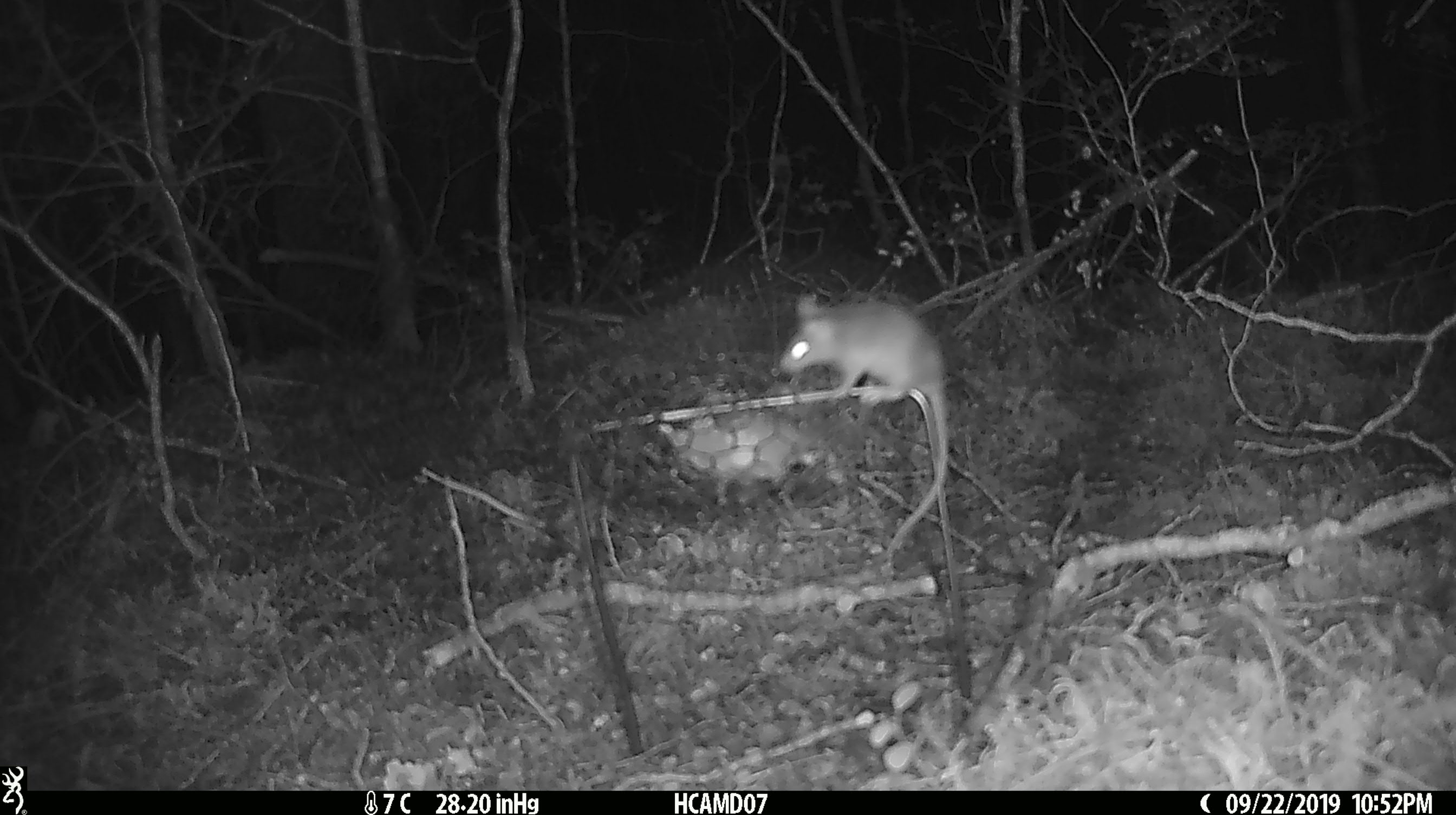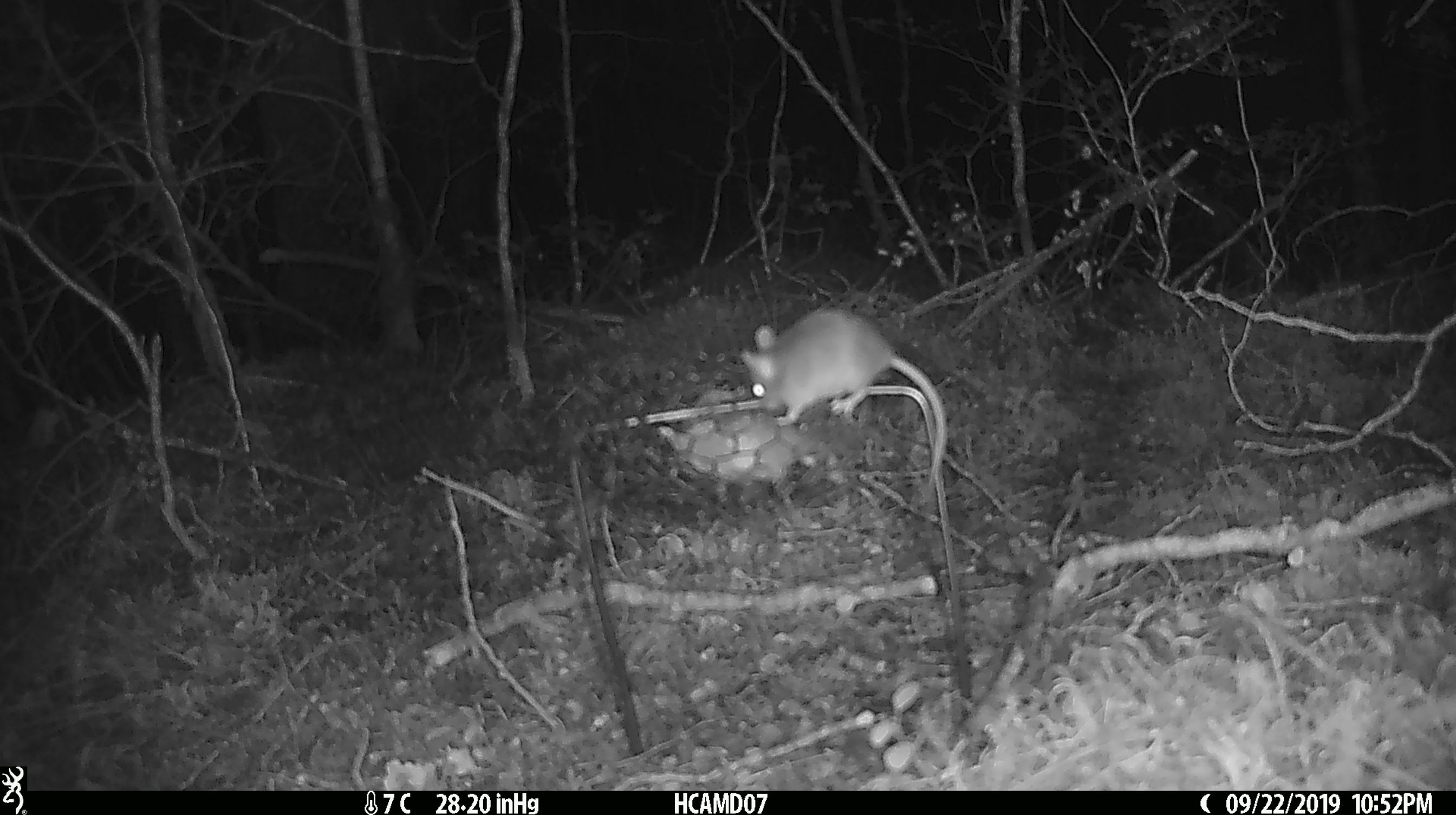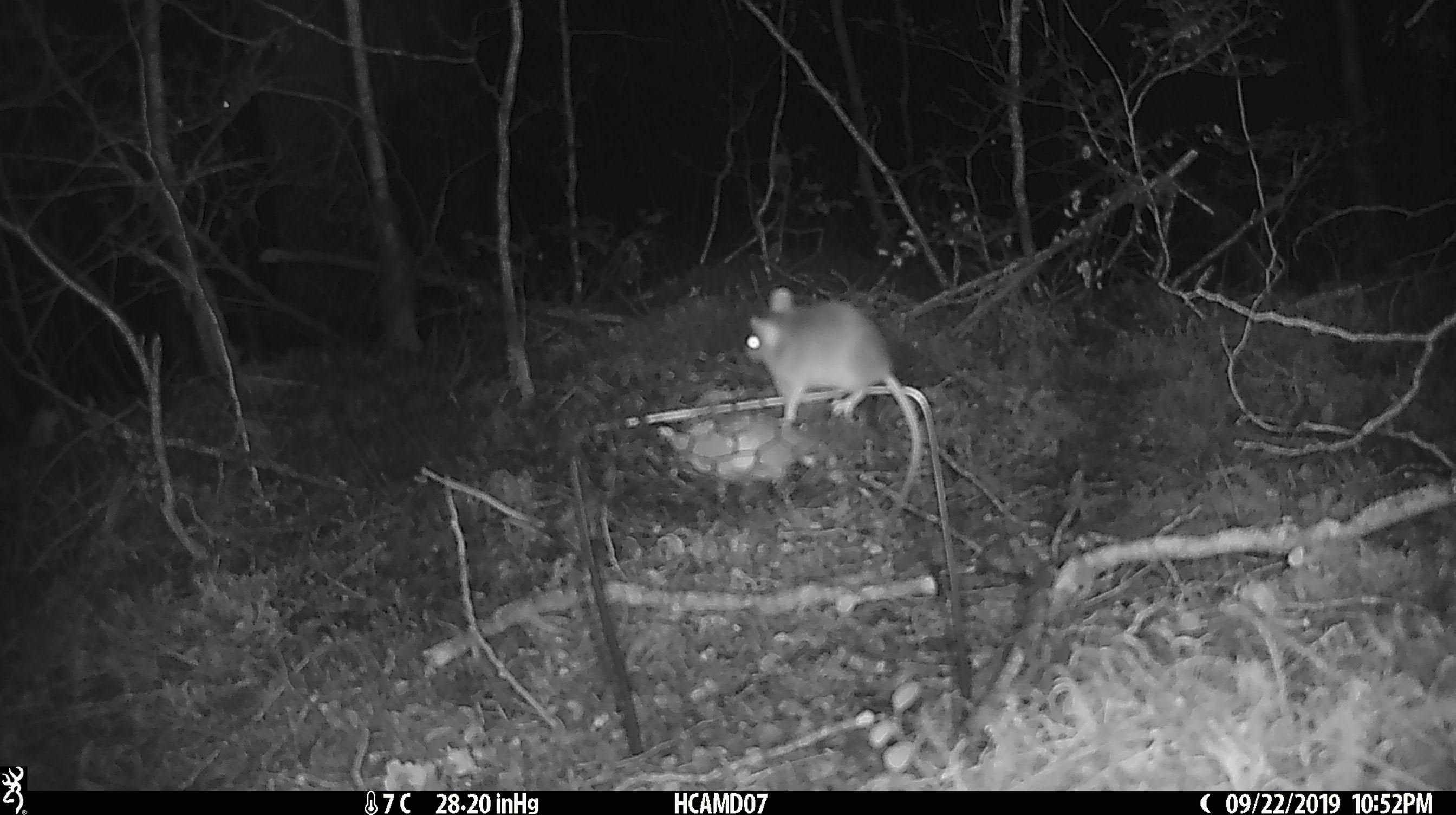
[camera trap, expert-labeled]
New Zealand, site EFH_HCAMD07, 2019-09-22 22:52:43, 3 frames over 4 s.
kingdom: Animalia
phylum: Chordata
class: Mammalia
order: Rodentia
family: Muridae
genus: Mus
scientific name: Mus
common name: mouse